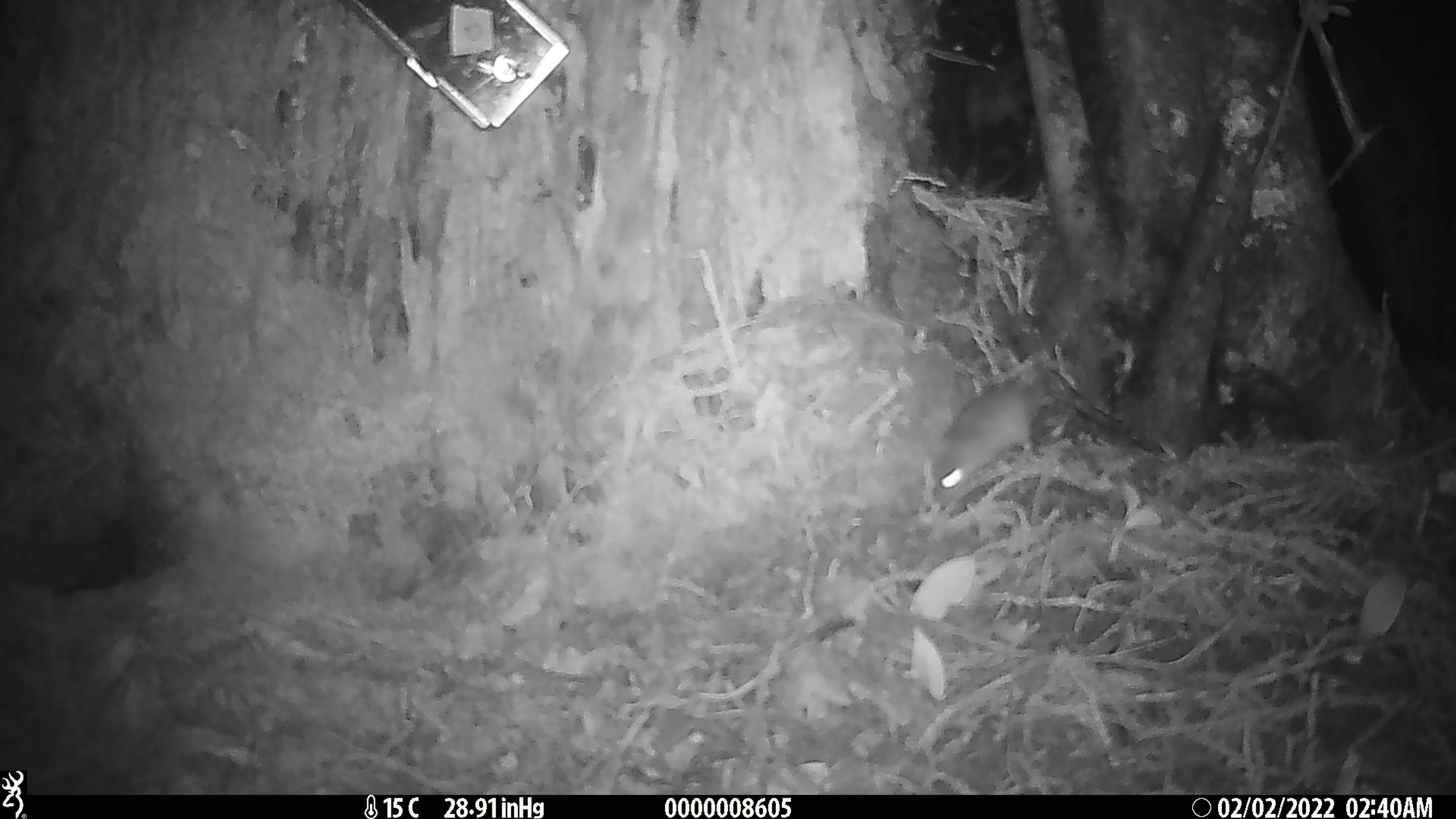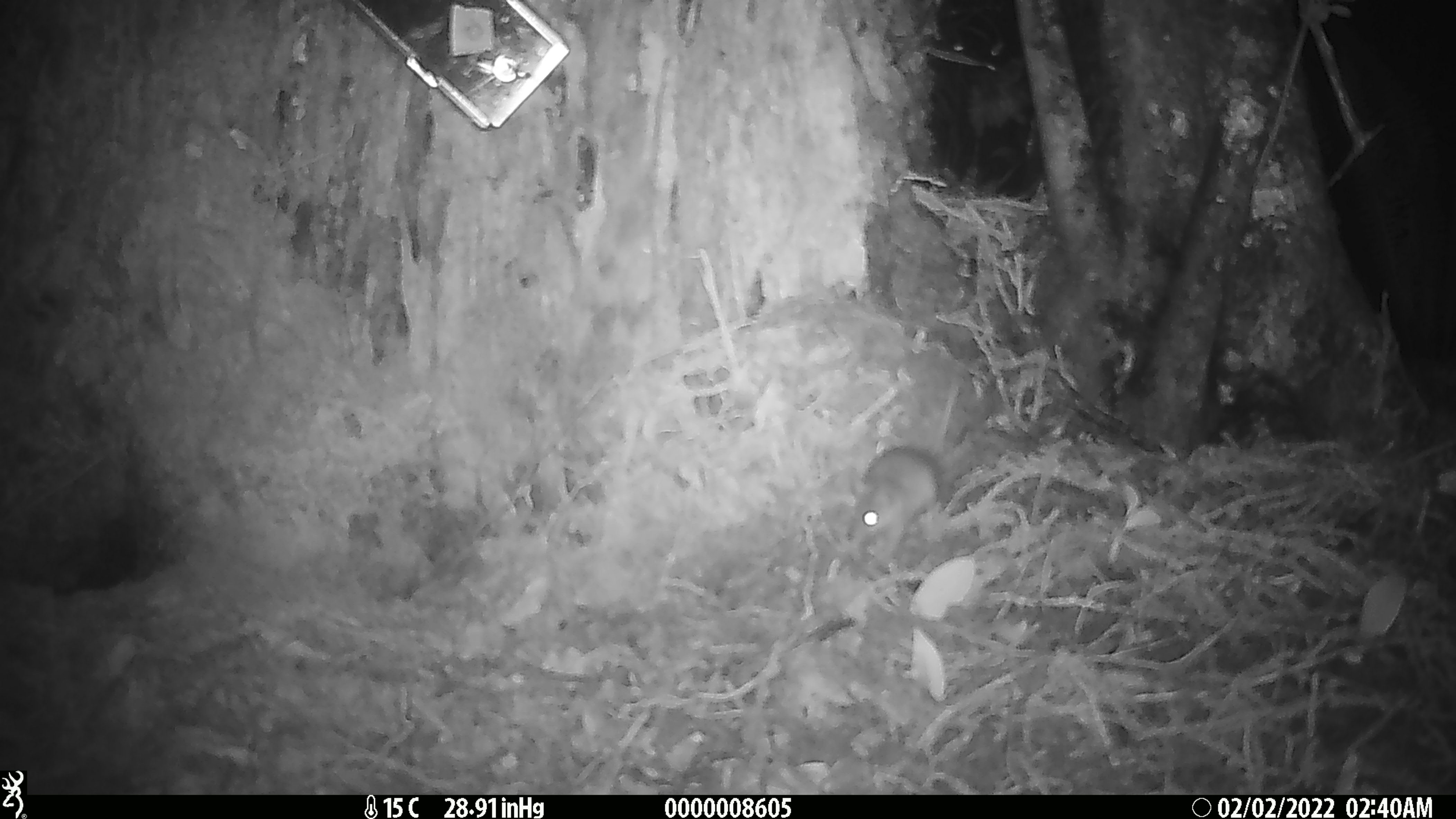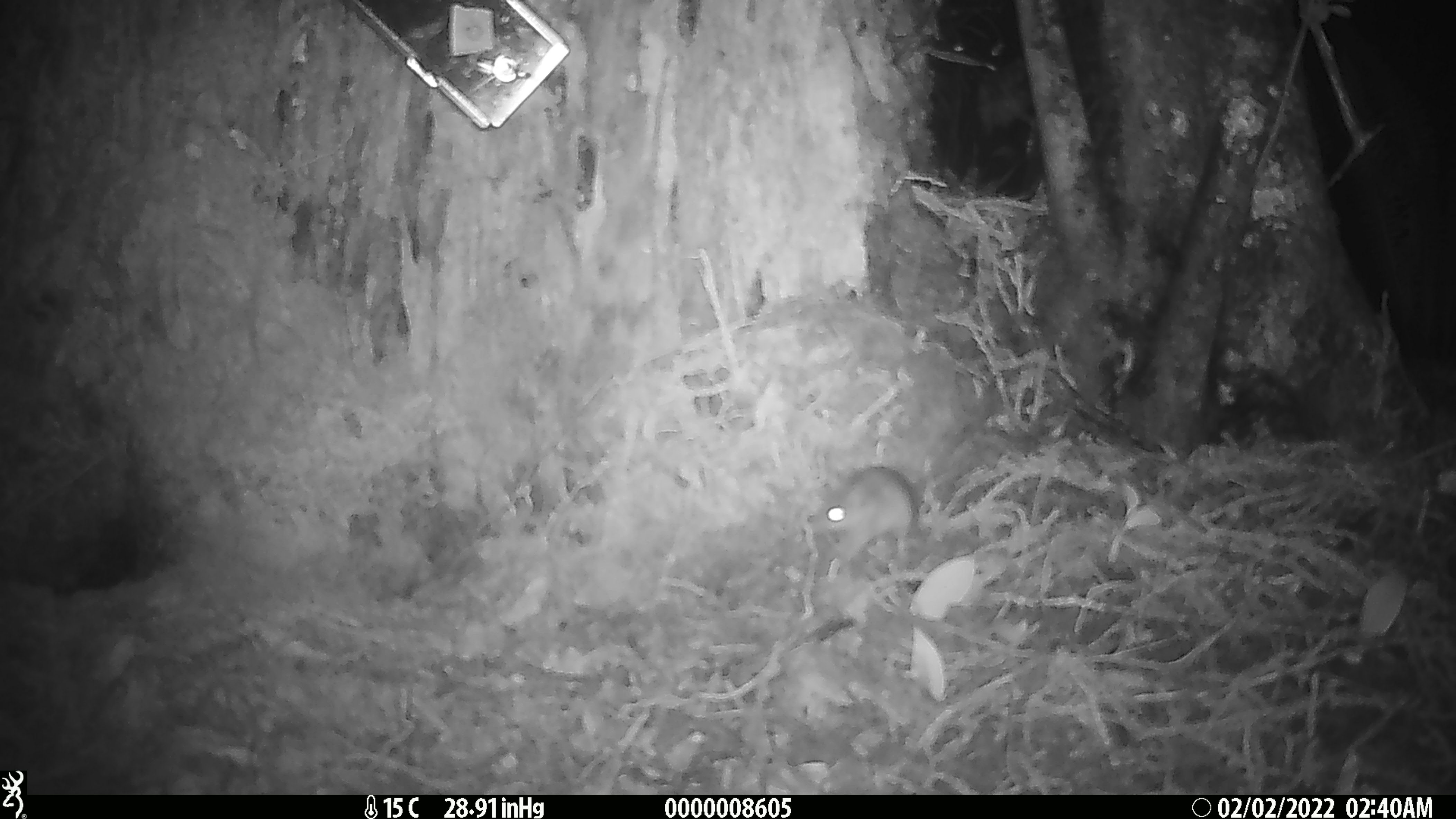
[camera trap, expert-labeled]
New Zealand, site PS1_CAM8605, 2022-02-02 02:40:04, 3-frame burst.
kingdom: Animalia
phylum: Chordata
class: Mammalia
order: Rodentia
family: Muridae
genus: Mus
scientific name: Mus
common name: mouse